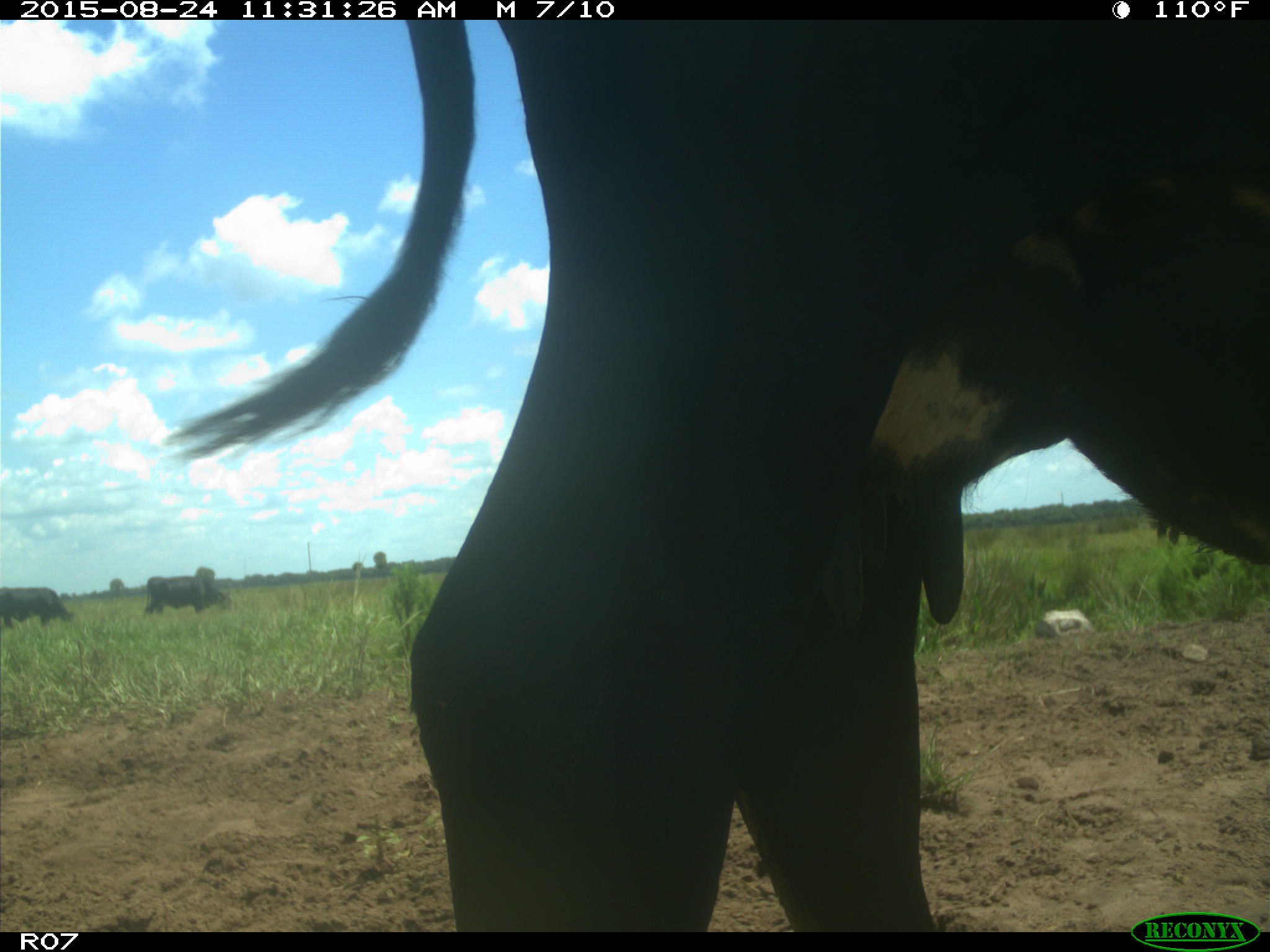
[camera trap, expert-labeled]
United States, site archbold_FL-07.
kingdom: Animalia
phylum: Chordata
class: Mammalia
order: Artiodactyla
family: Bovidae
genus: Bos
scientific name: Bos taurus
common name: domestic cow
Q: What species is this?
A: Bos taurus (domestic cow).